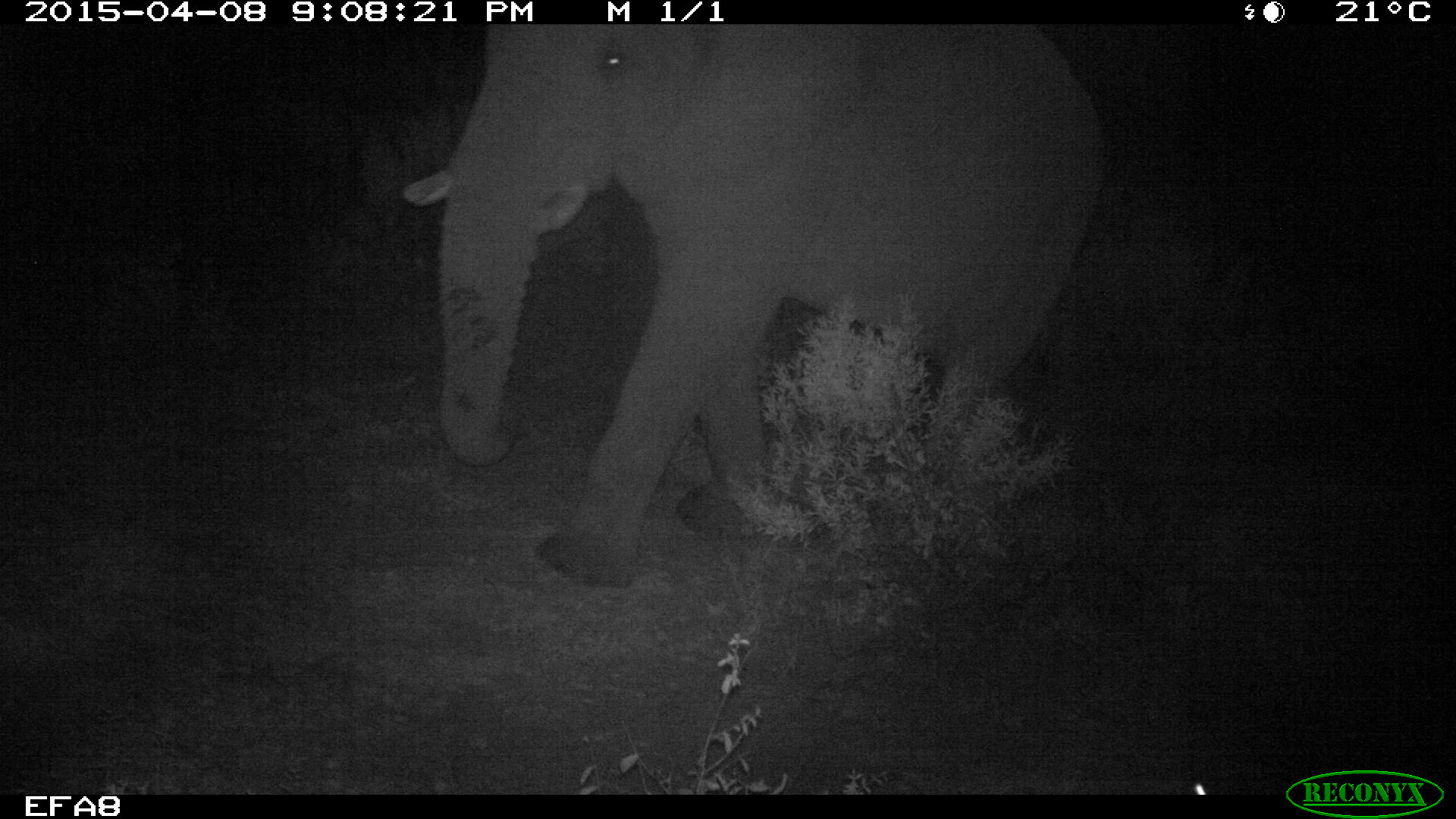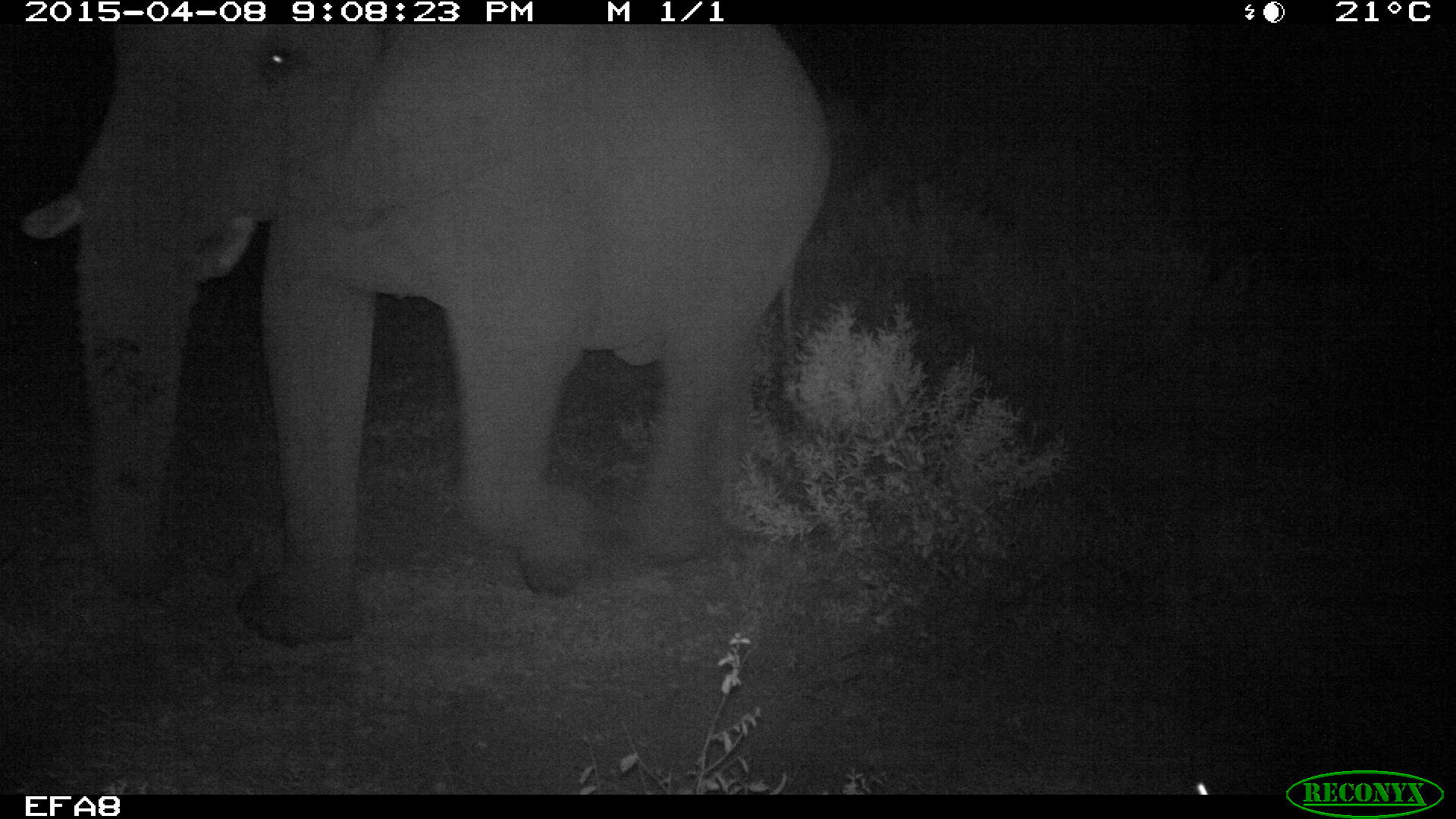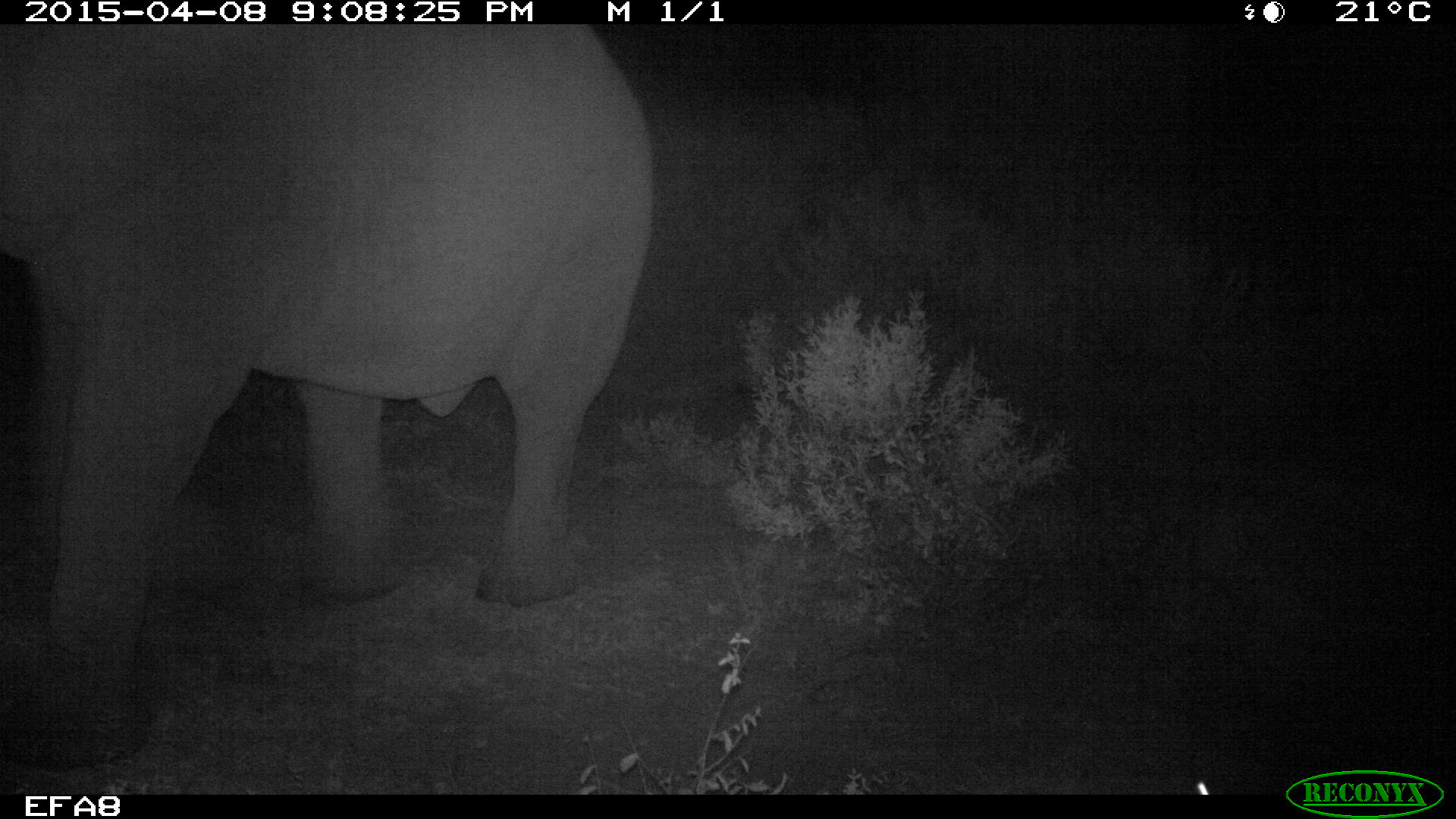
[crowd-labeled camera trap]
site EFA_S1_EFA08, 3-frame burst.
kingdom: Animalia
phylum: Chordata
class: Mammalia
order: Proboscidea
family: Elephantidae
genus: Loxodonta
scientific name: Loxodonta africana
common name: african bush elephant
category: elephant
Elephant (african bush elephant) (Loxodonta africana), count 1. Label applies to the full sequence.